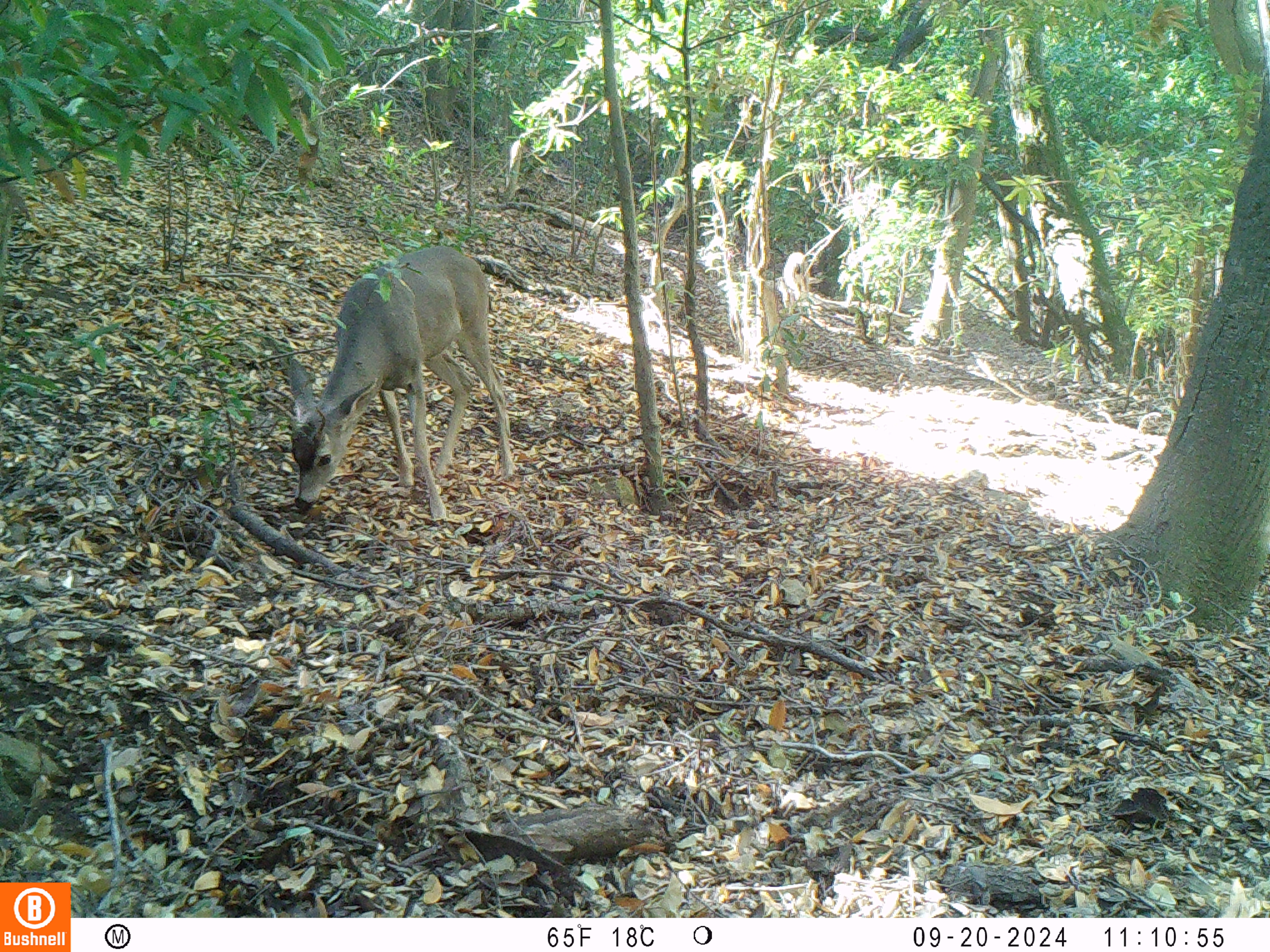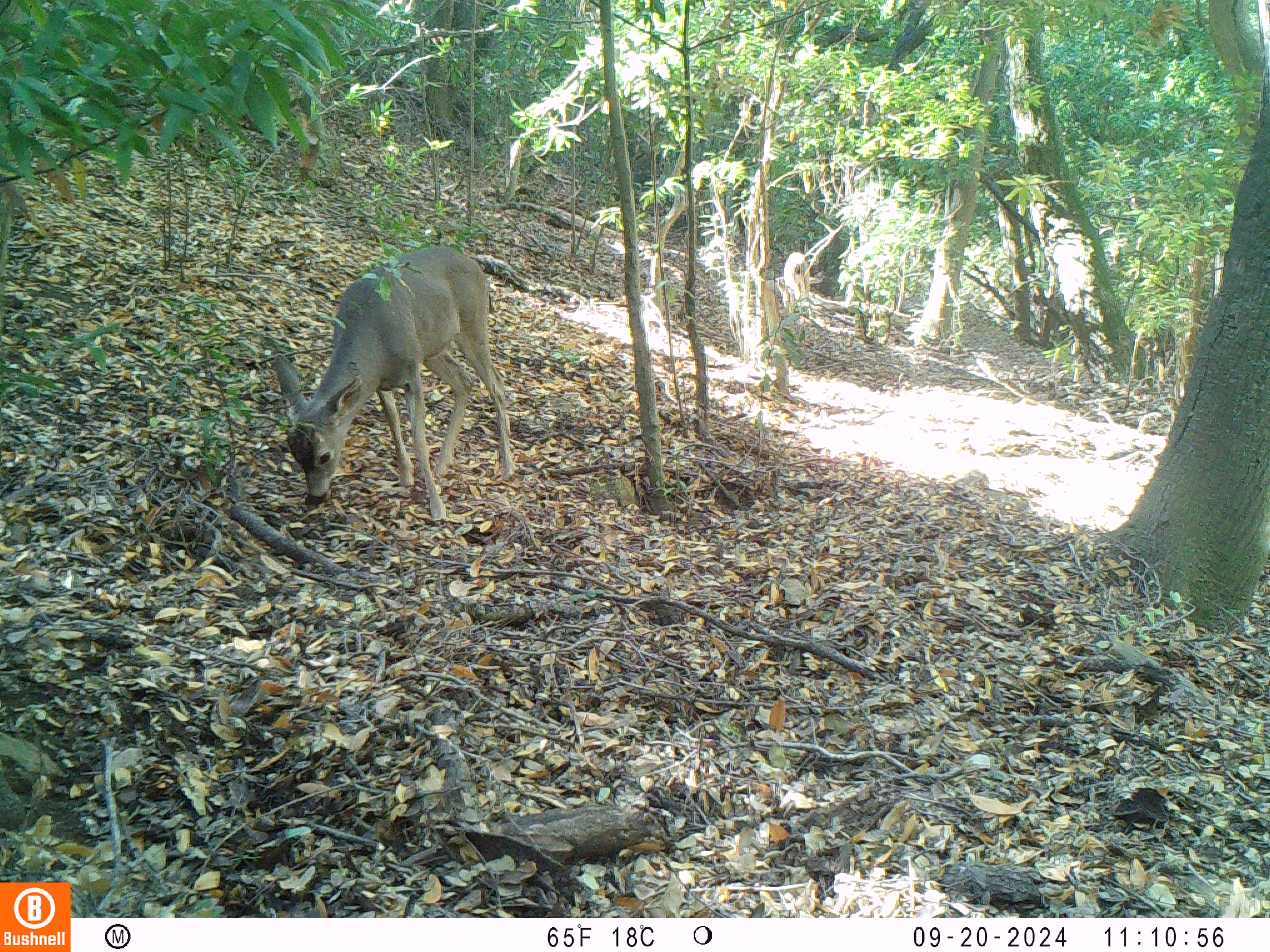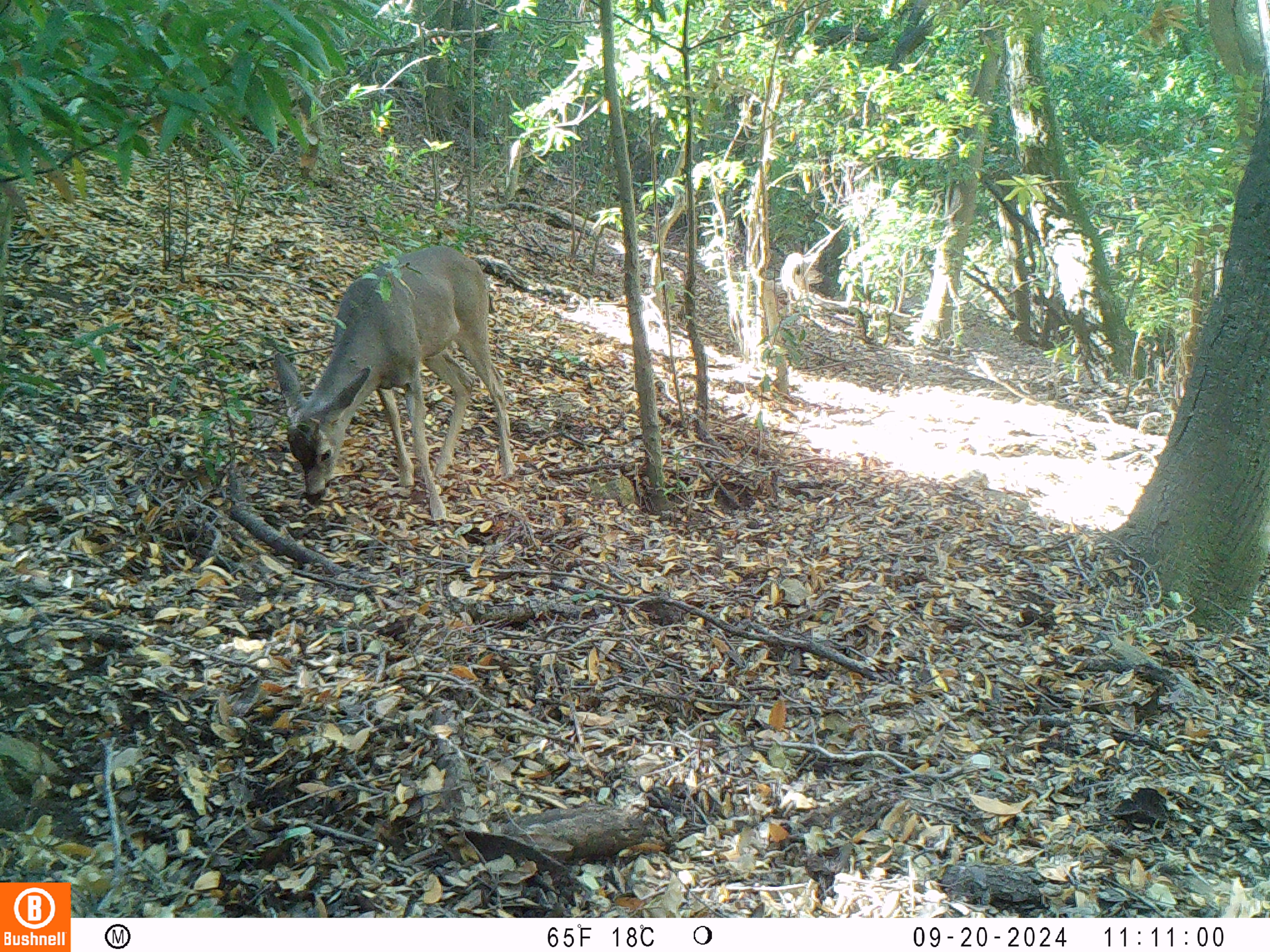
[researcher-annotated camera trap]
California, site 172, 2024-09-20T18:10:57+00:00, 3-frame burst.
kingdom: Animalia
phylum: Chordata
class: Mammalia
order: Artiodactyla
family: Cervidae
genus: Odocoileus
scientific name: Odocoileus hemionus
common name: mule deer